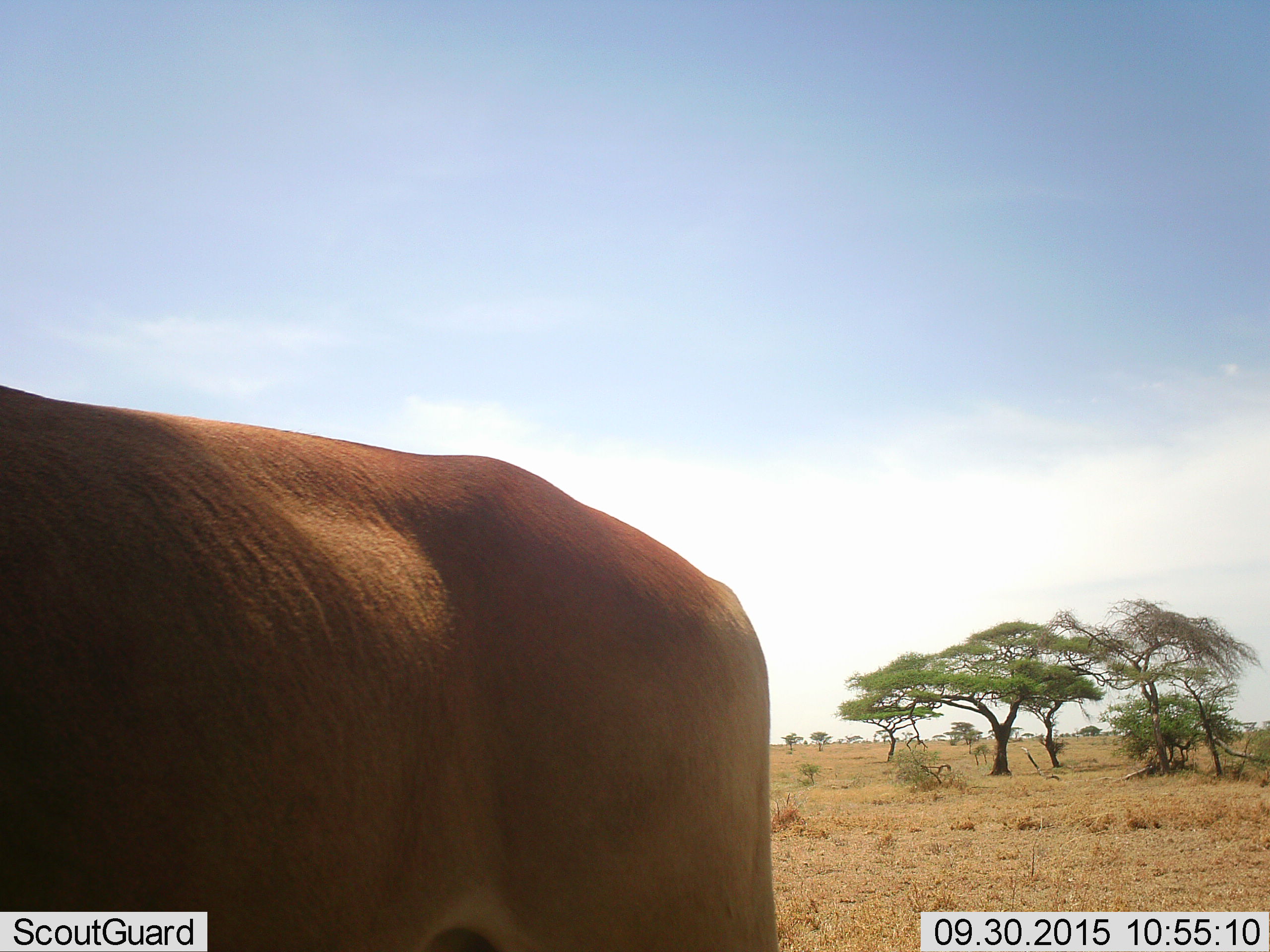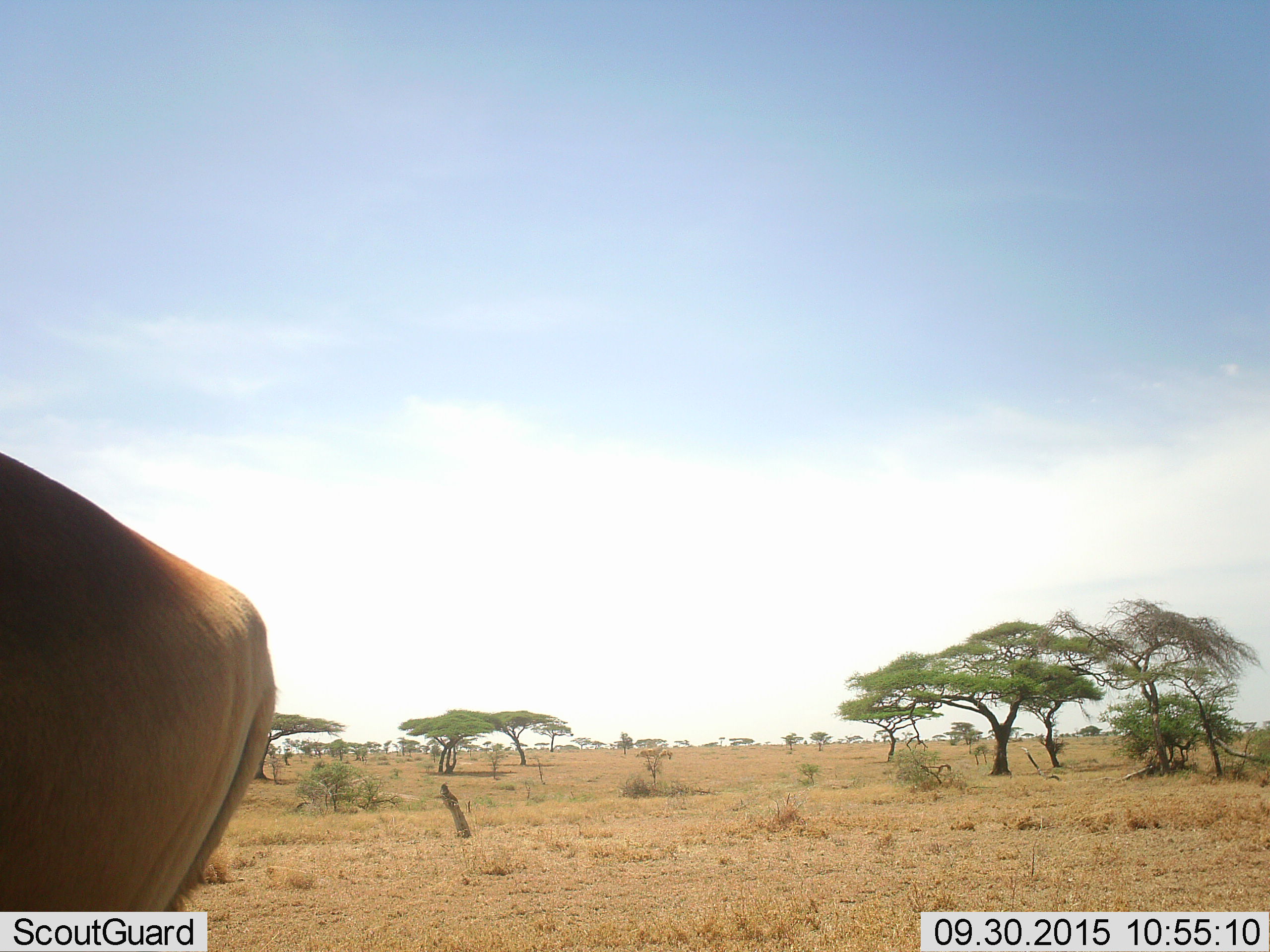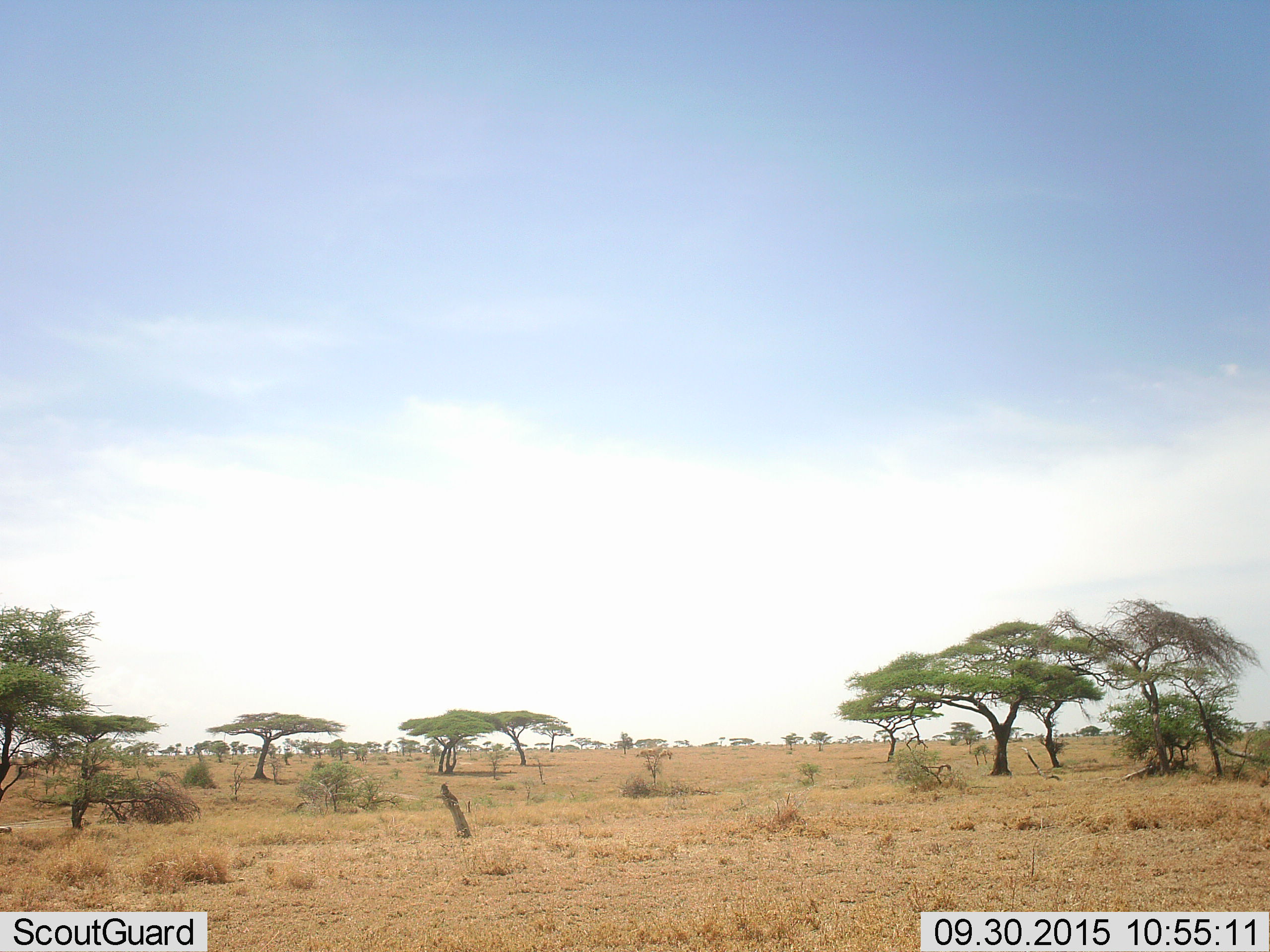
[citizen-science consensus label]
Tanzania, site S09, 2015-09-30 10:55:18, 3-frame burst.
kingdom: Animalia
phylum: Chordata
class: Mammalia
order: Artiodactyla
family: Bovidae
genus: Alcelaphus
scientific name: Alcelaphus buselaphus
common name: hartebeest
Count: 1.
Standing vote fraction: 33%.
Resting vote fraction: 0%.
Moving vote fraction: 67%.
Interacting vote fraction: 0%.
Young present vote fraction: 0%.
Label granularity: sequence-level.